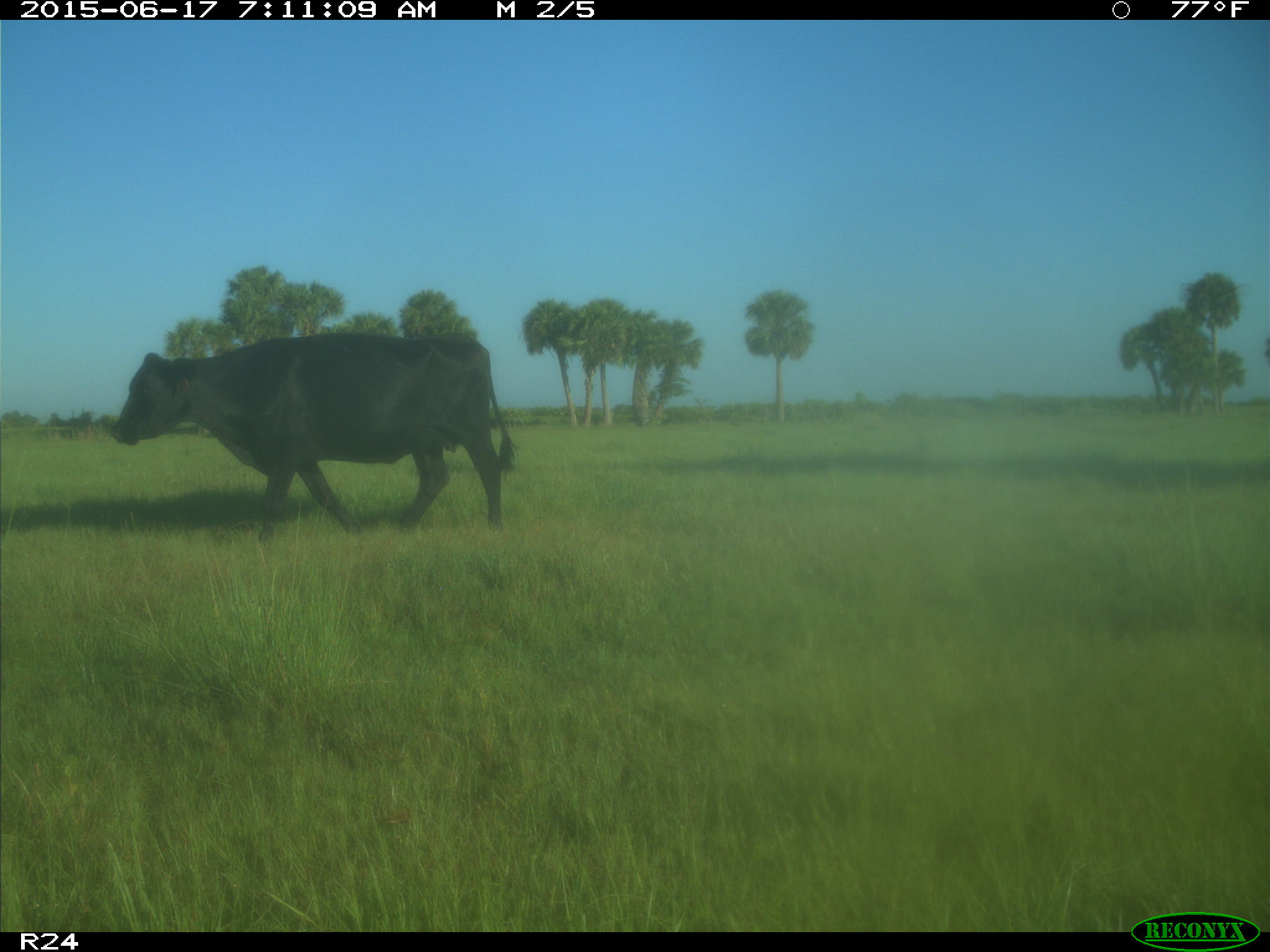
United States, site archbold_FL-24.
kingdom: Animalia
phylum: Chordata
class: Mammalia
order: Artiodactyla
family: Bovidae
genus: Bos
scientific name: Bos taurus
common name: domestic cow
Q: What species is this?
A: Bos taurus (domestic cow).